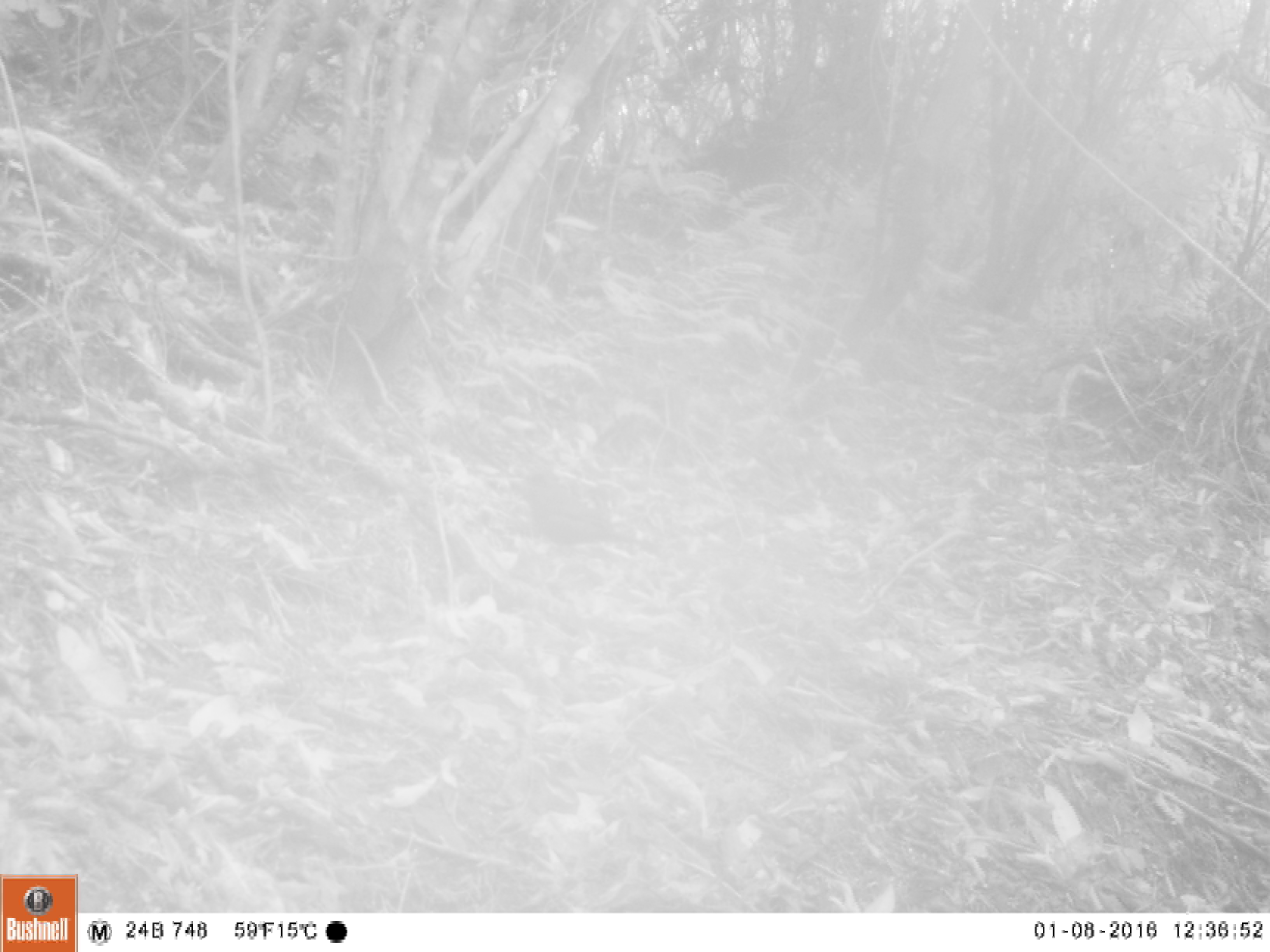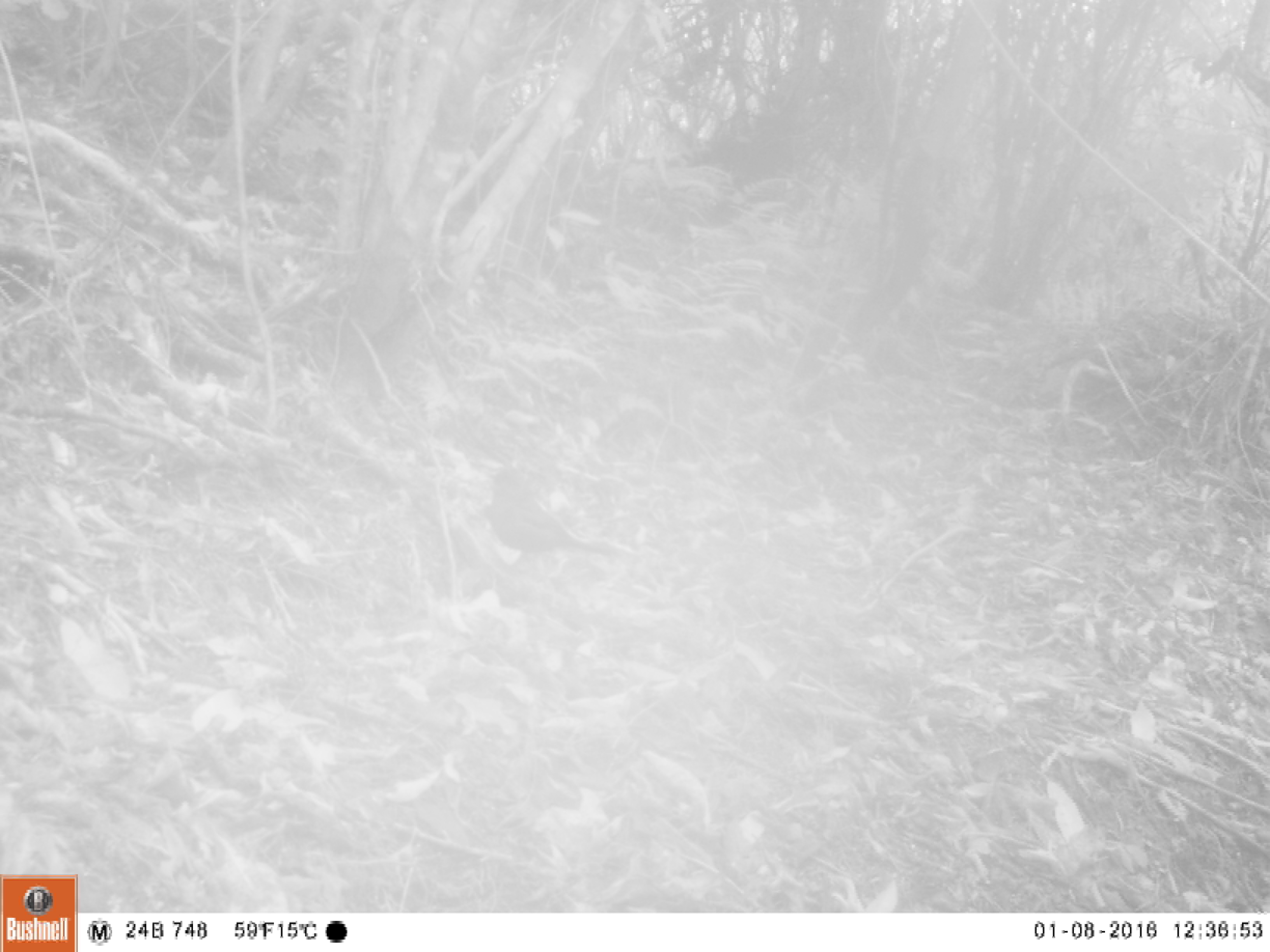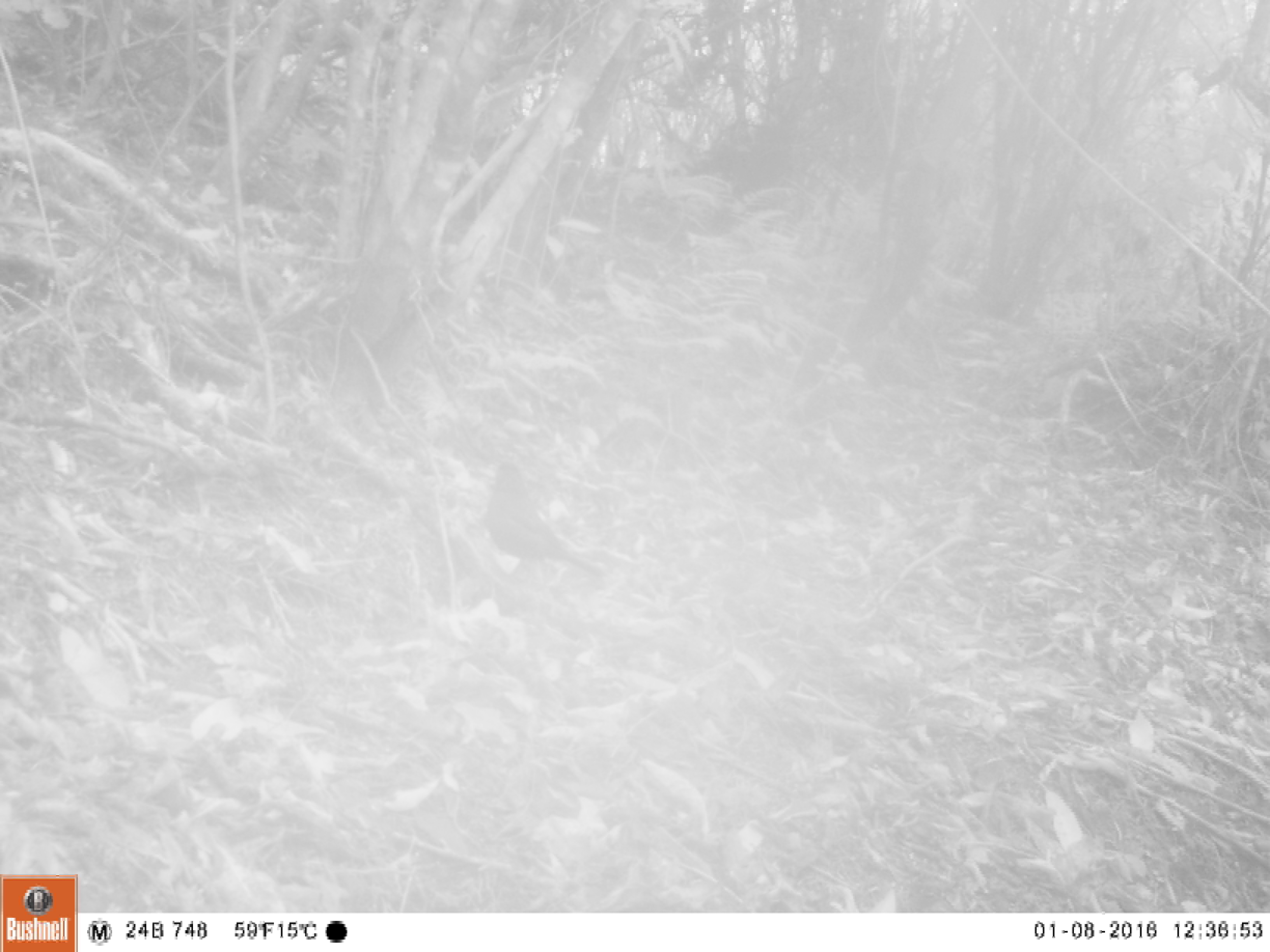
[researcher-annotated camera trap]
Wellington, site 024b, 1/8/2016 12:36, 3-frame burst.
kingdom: Animalia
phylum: Chordata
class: Aves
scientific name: Aves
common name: bird